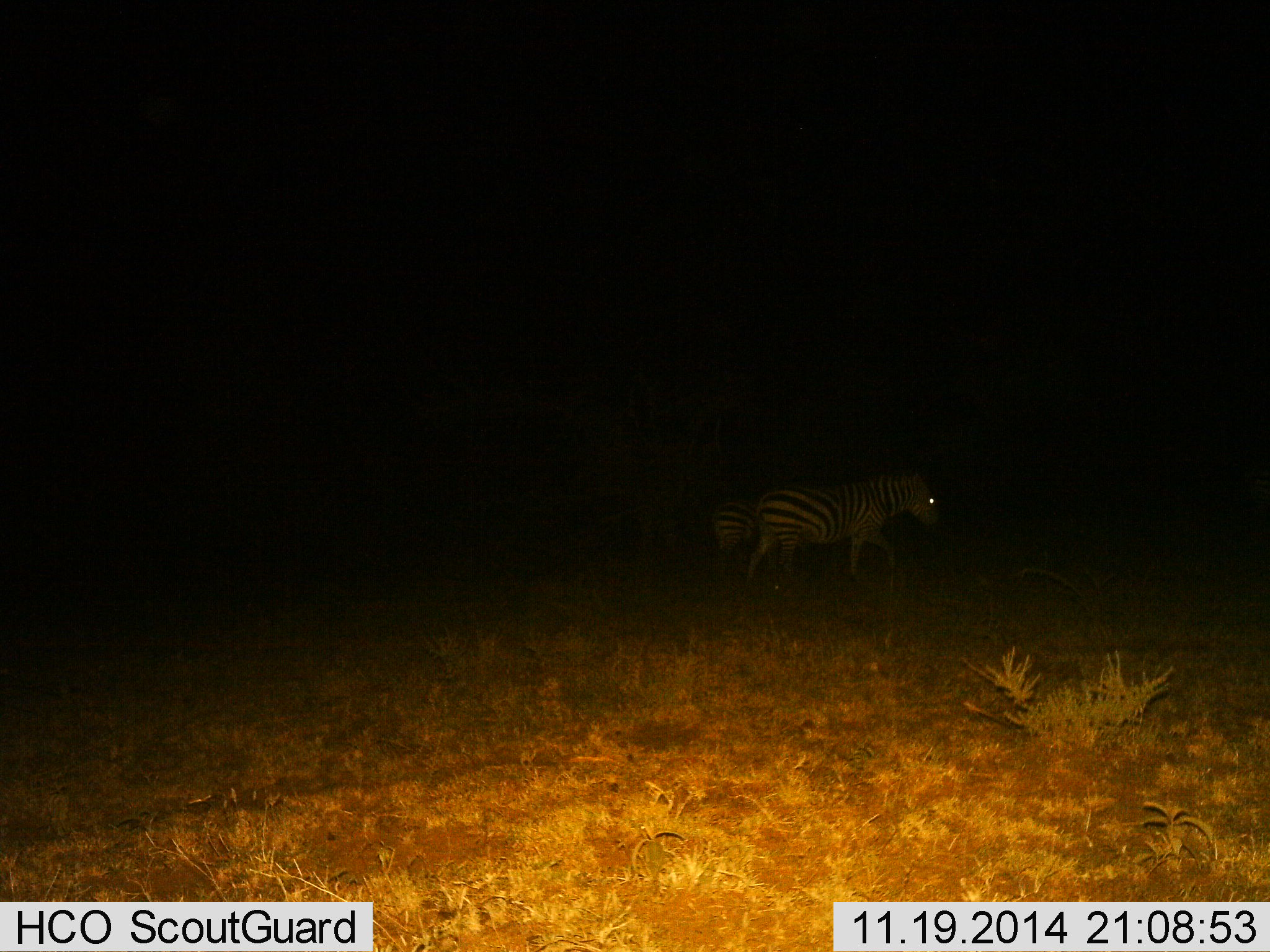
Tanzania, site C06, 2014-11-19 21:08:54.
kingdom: Animalia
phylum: Chordata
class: Mammalia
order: Perissodactyla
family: Equidae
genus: Equus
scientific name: Equus quagga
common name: plains zebra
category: zebra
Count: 2.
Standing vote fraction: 40%.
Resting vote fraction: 10%.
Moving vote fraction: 60%.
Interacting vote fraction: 0%.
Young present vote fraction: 10%.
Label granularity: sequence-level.